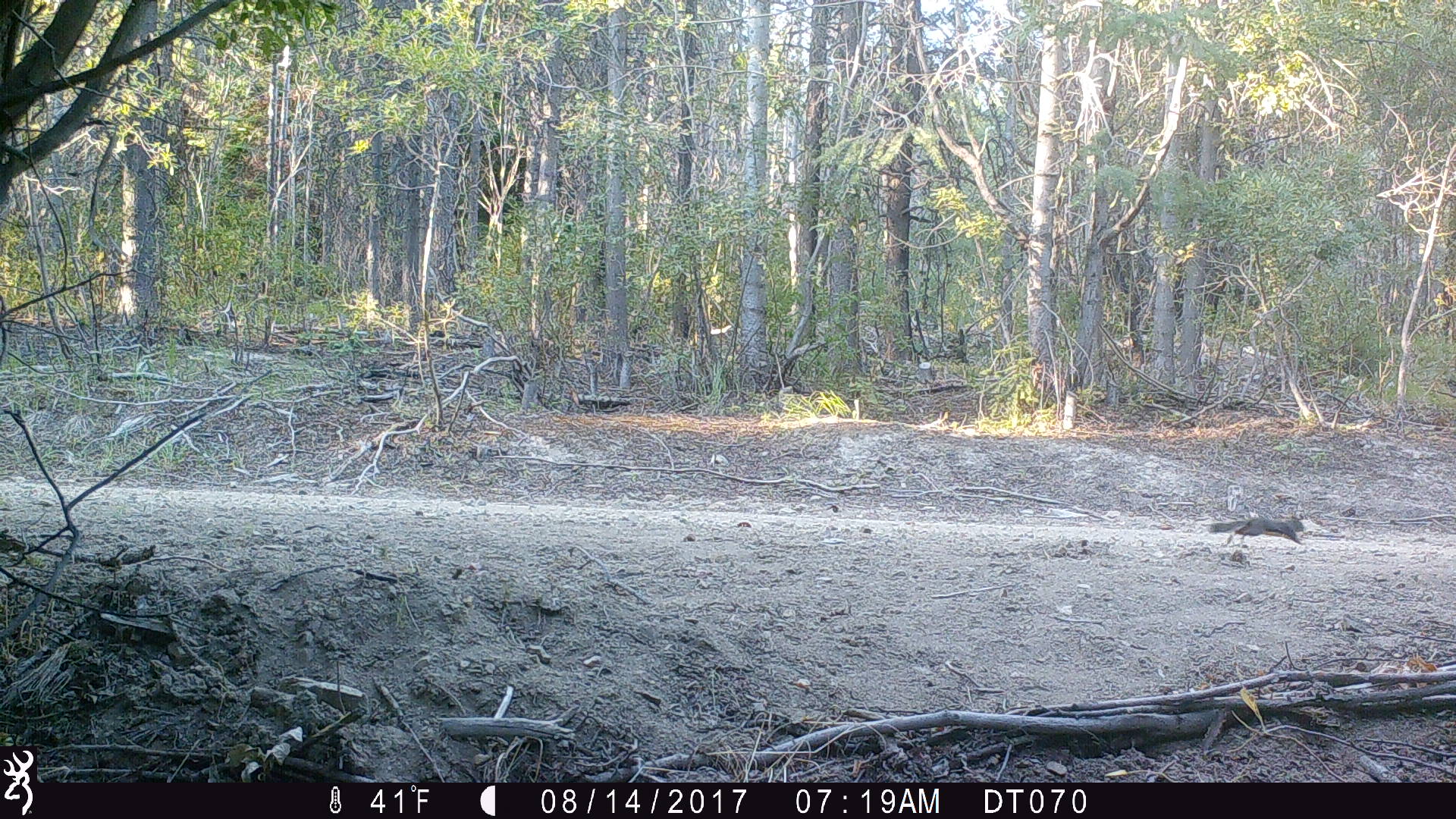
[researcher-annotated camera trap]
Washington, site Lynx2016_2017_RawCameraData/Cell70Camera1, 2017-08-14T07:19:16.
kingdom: Animalia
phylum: Chordata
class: Mammalia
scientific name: Mammalia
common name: small mammal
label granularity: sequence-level